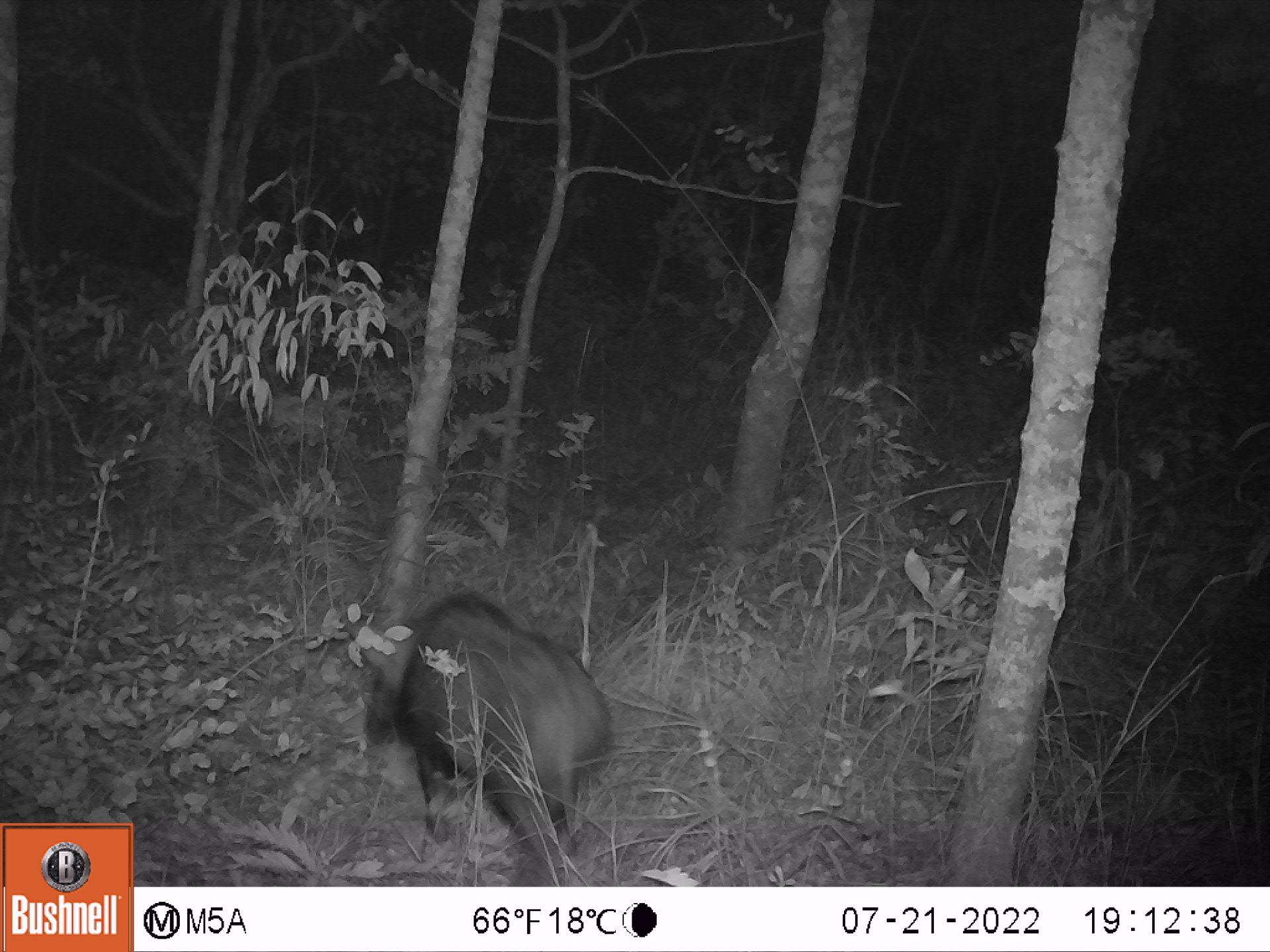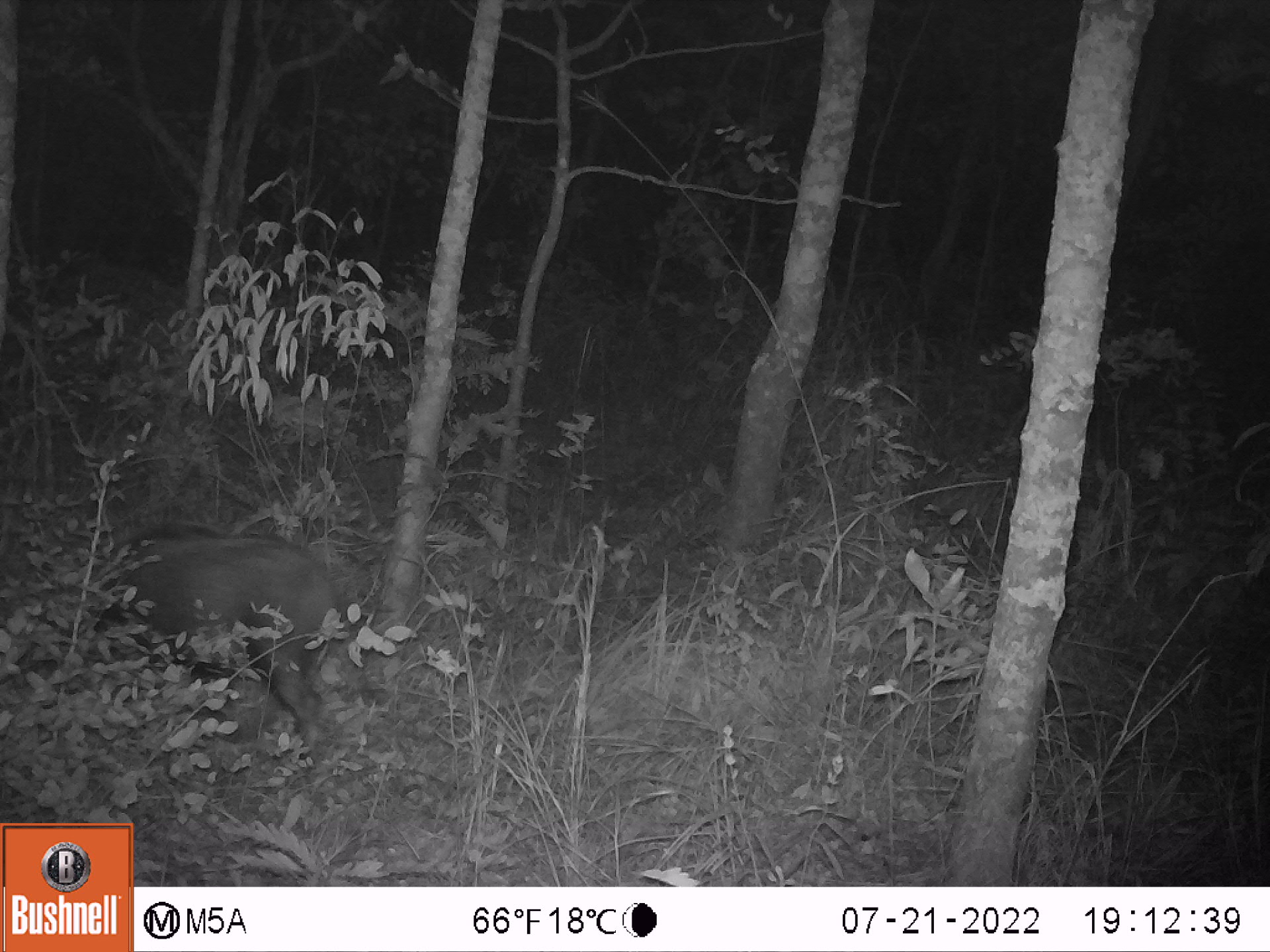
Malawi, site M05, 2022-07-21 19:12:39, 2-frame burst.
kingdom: Animalia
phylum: Chordata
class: Mammalia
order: Artiodactyla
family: Suidae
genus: Potamochoerus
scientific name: Potamochoerus larvatus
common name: bushpig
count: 1